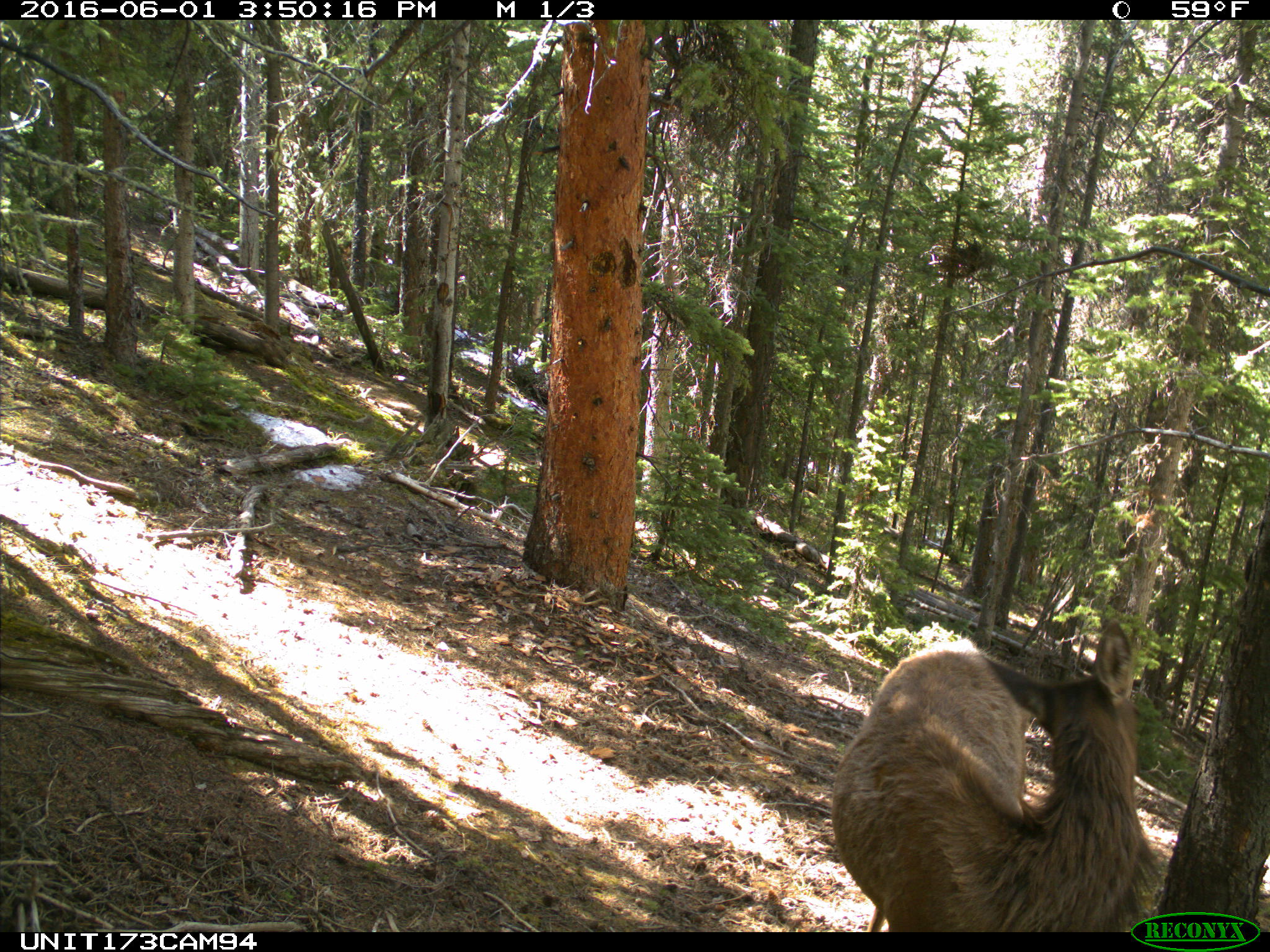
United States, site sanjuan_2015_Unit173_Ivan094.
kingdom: Animalia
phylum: Chordata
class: Mammalia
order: Artiodactyla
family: Cervidae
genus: Cervus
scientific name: Cervus elaphus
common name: red deer